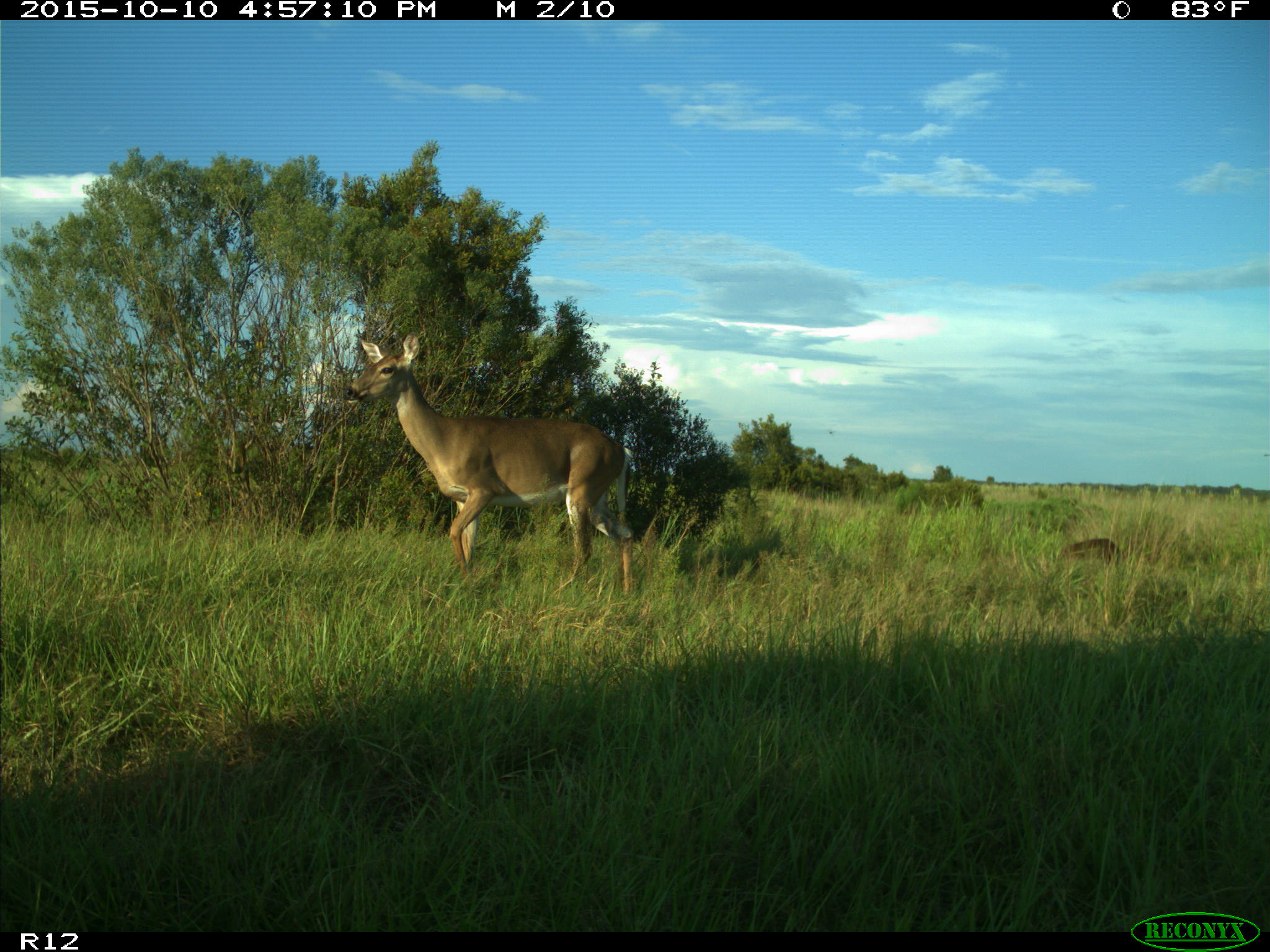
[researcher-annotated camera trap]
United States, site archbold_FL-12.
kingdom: Animalia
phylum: Chordata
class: Mammalia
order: Artiodactyla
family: Cervidae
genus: Odocoileus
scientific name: Odocoileus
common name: deer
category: unidentified deer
Unidentified deer (deer) (Odocoileus).